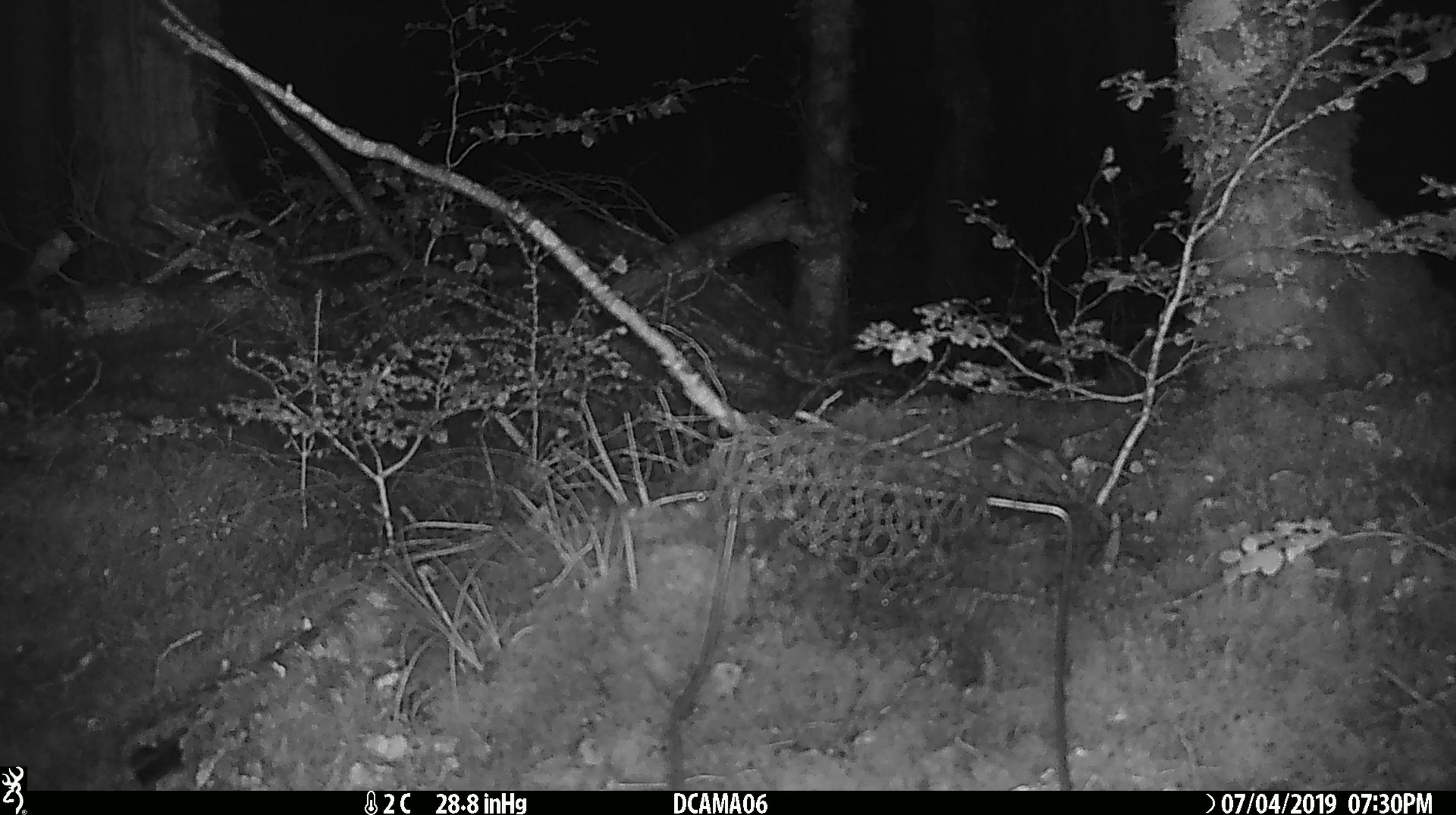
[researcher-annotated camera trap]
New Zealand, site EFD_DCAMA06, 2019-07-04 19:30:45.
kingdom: Animalia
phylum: Chordata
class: Mammalia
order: Rodentia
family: Muridae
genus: Mus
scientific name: Mus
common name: mouse